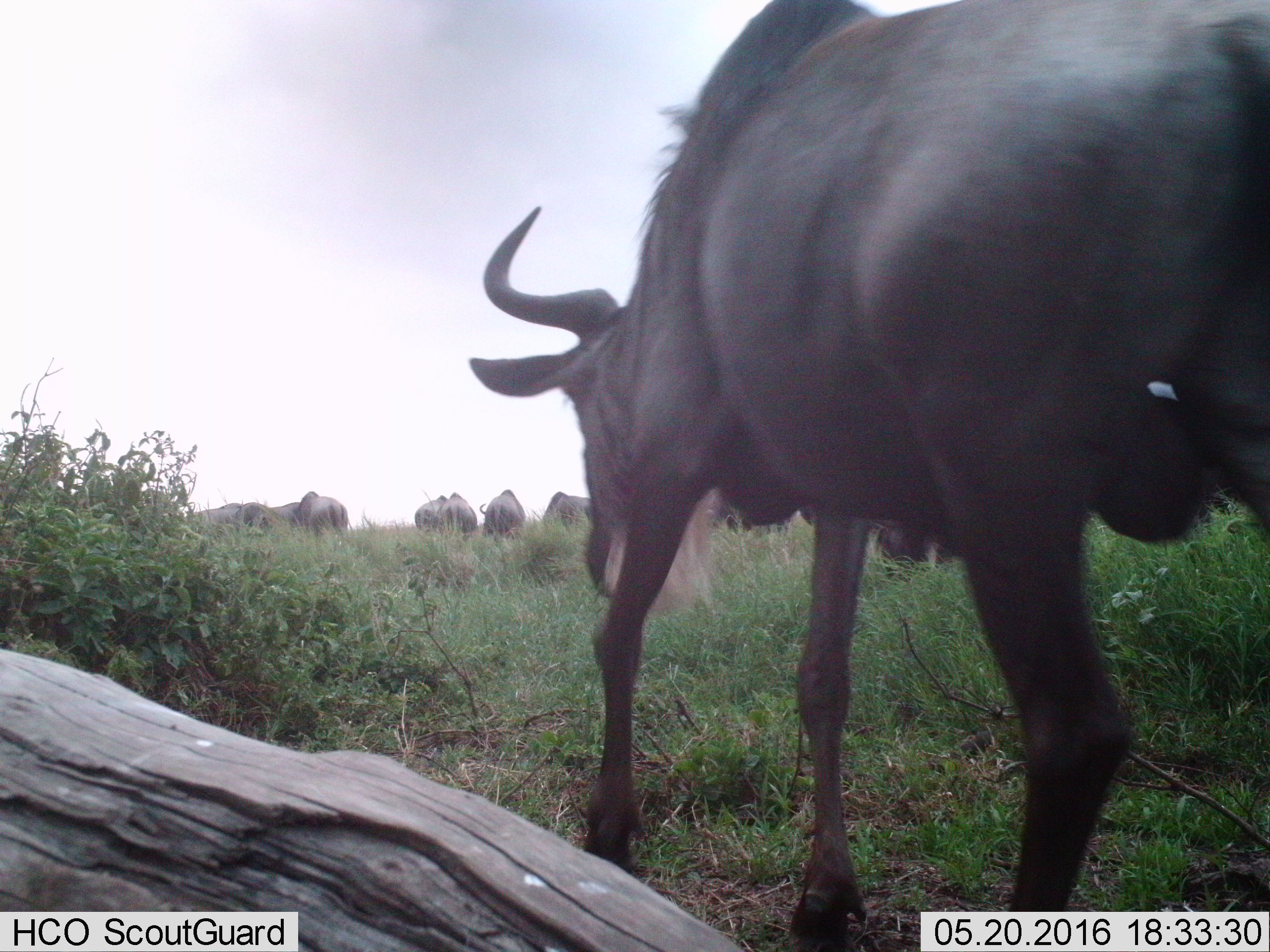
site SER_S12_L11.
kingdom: Animalia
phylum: Chordata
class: Mammalia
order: Artiodactyla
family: Bovidae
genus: Connochaetes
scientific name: Connochaetes taurinus taurinus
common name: blue wildebeest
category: wildebeestblue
Wildebeestblue (blue wildebeest) (Connochaetes taurinus taurinus), count 9. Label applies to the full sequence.